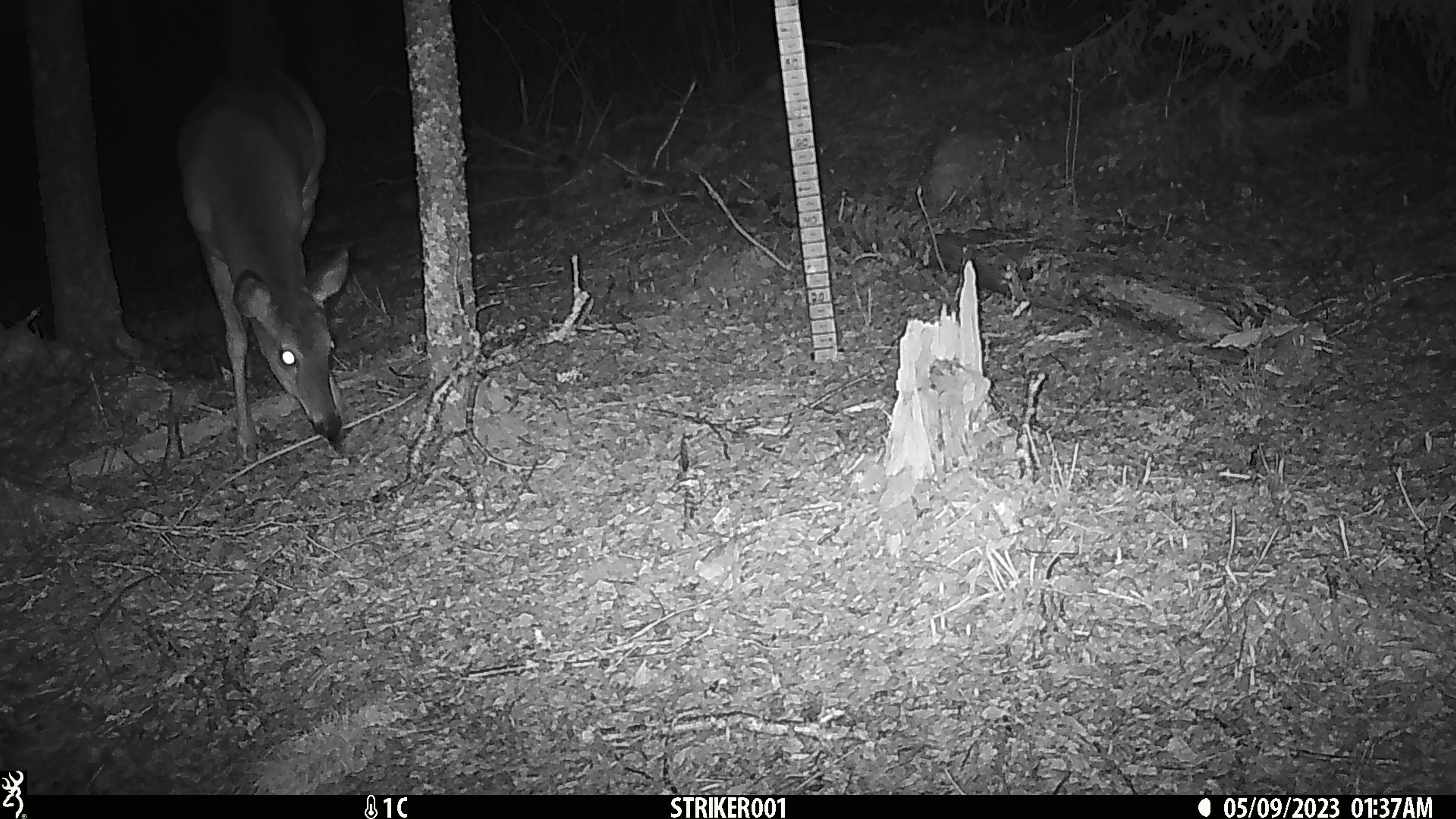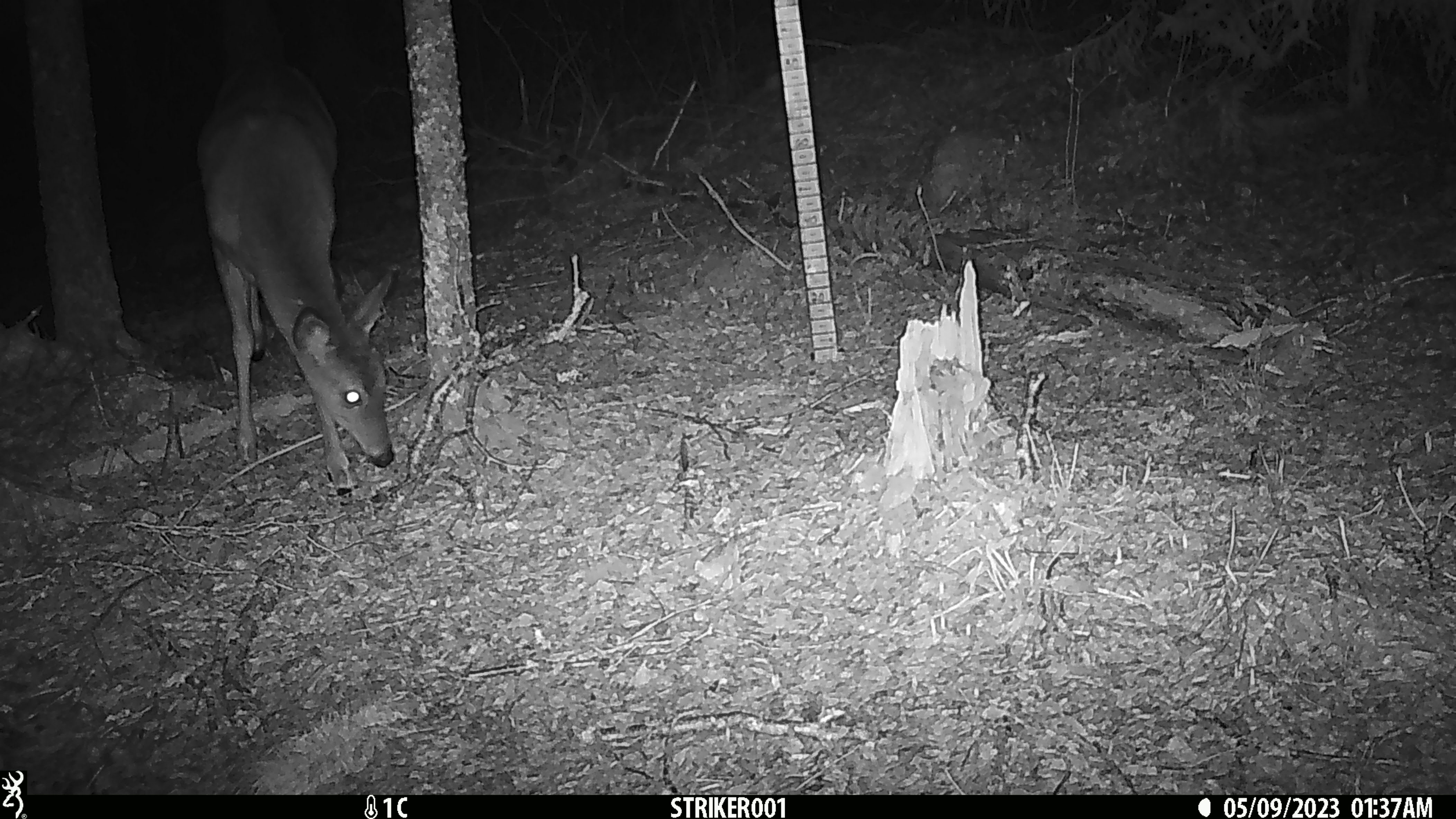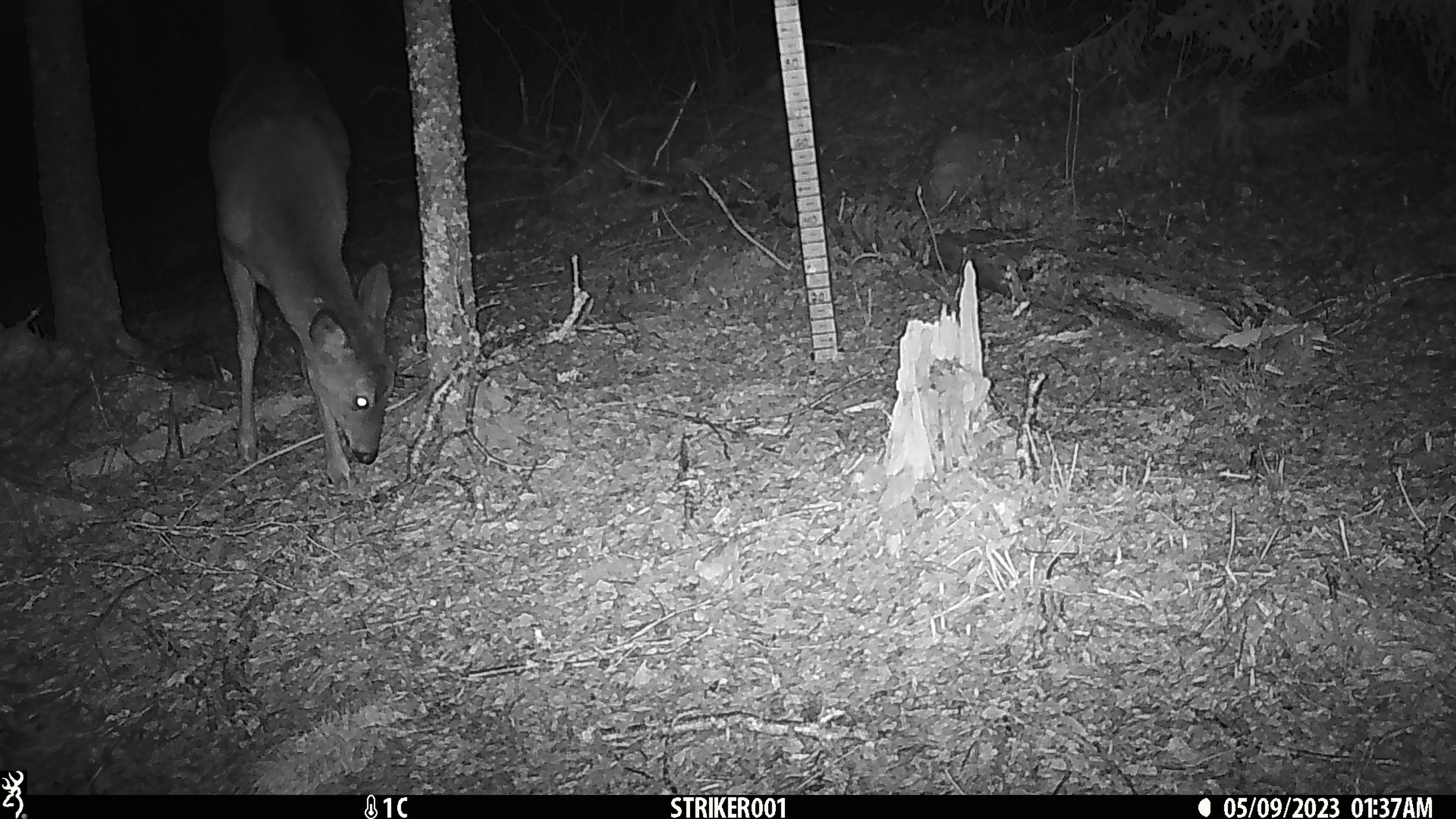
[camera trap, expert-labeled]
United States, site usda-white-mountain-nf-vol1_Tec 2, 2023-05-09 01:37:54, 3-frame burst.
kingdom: Animalia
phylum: Chordata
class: Mammalia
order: Artiodactyla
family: Cervidae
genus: Odocoileus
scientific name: Odocoileus virginianus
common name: white-tailed deer